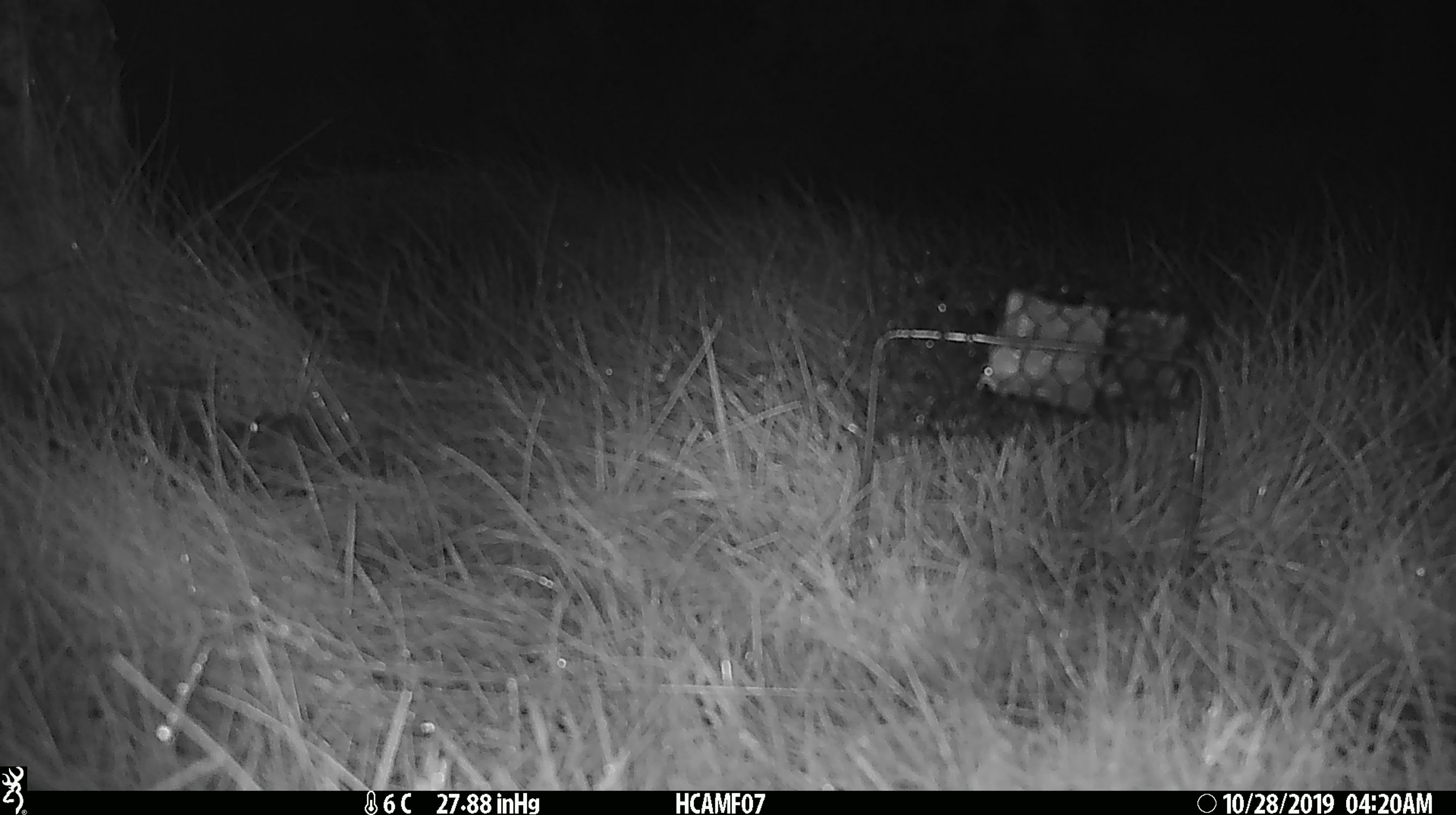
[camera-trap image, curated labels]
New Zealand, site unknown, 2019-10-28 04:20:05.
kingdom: Animalia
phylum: Chordata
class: Mammalia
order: Rodentia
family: Muridae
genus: Mus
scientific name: Mus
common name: mouse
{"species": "mouse (Mus)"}